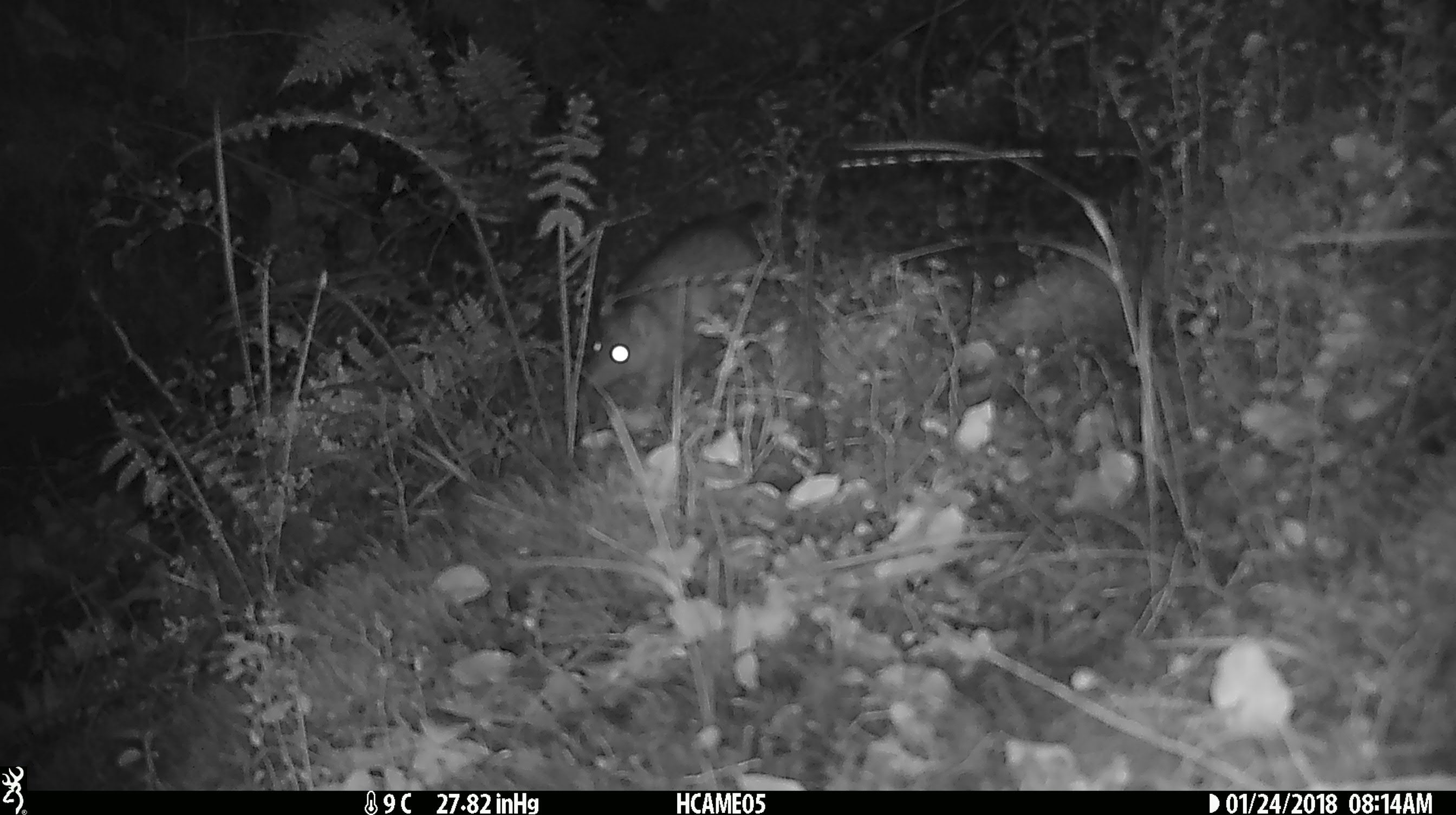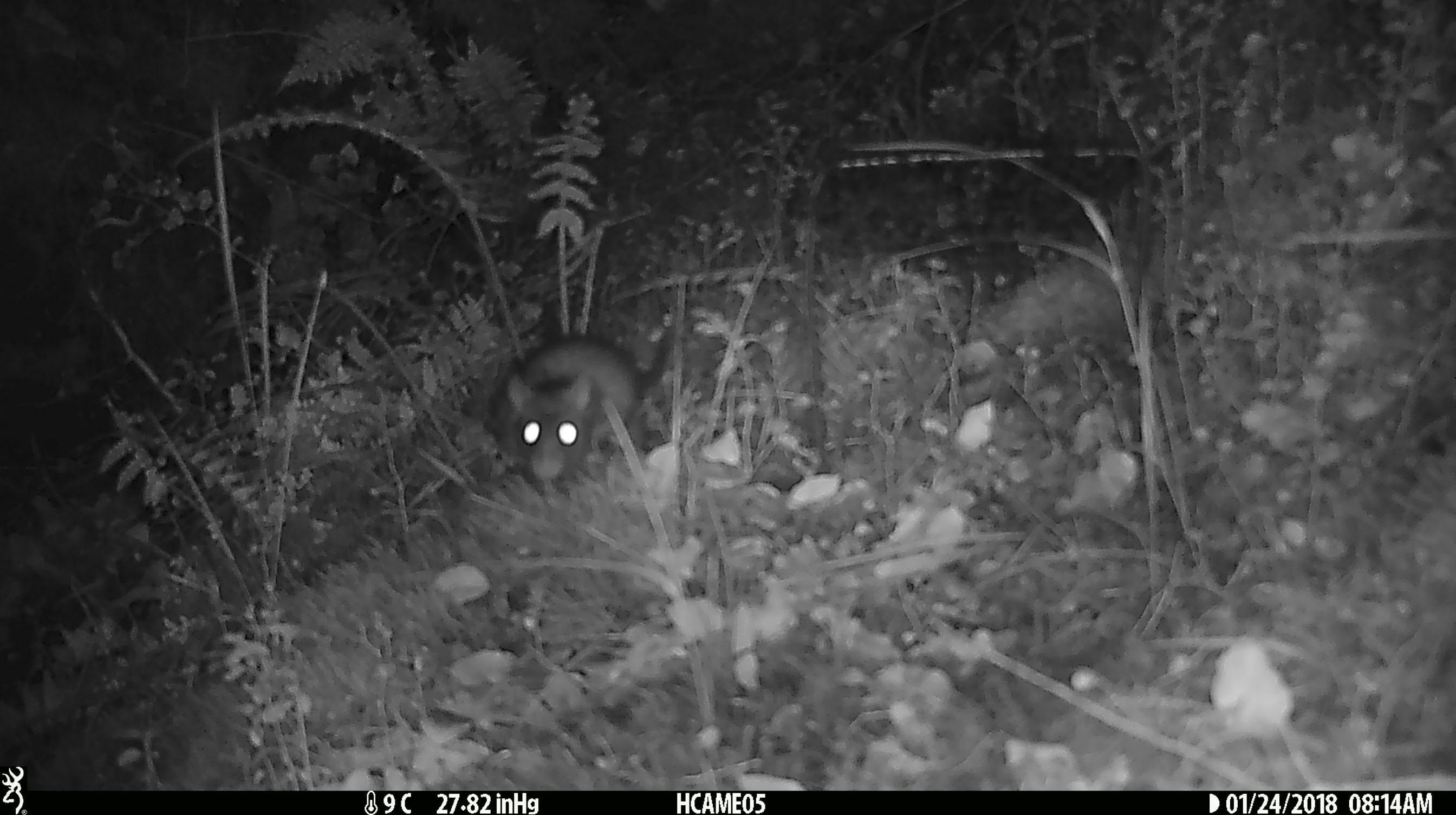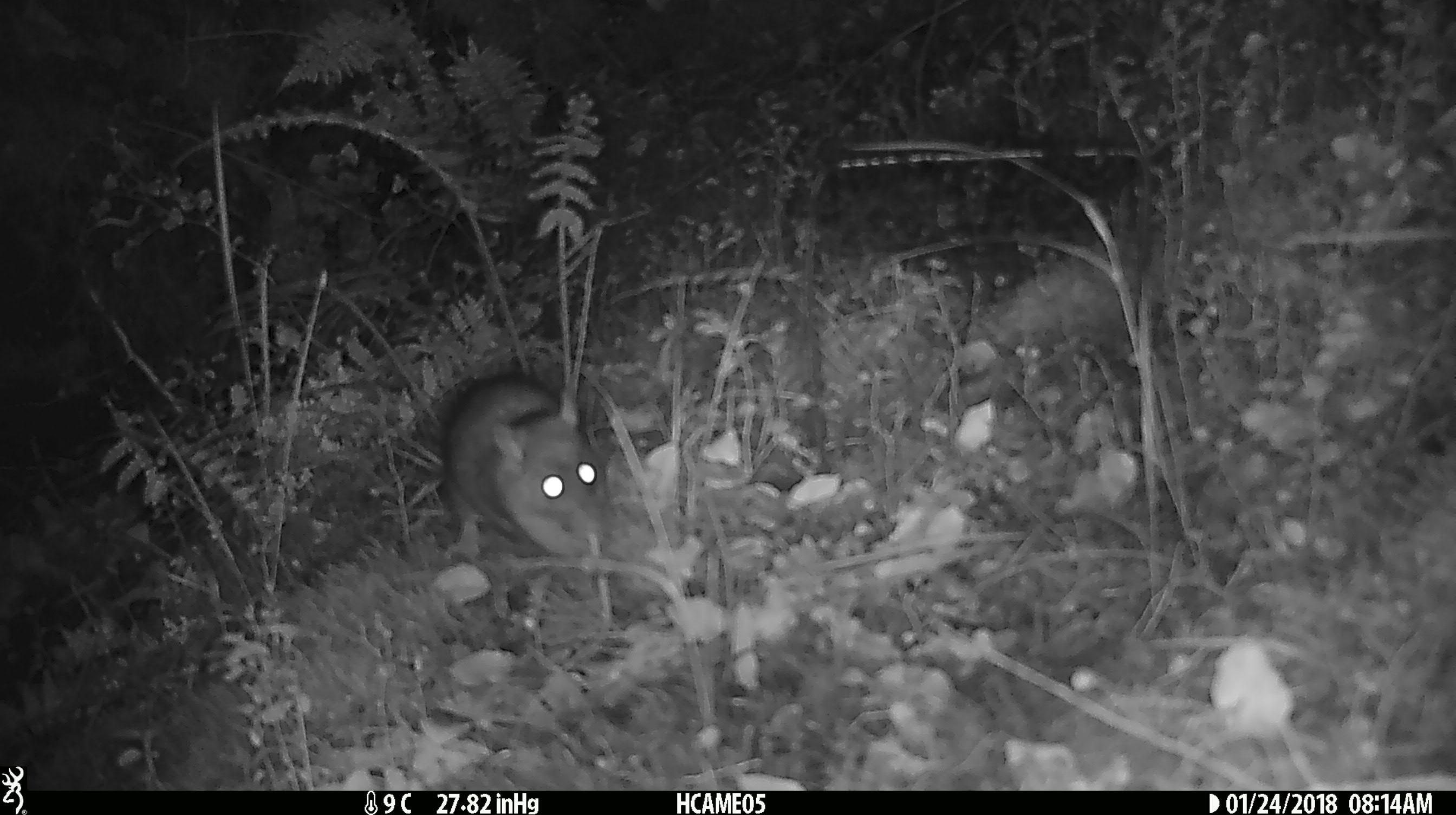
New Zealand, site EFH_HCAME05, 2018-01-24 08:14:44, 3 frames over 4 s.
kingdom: Animalia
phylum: Chordata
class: Mammalia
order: Rodentia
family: Muridae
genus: Rattus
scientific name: Rattus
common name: rat